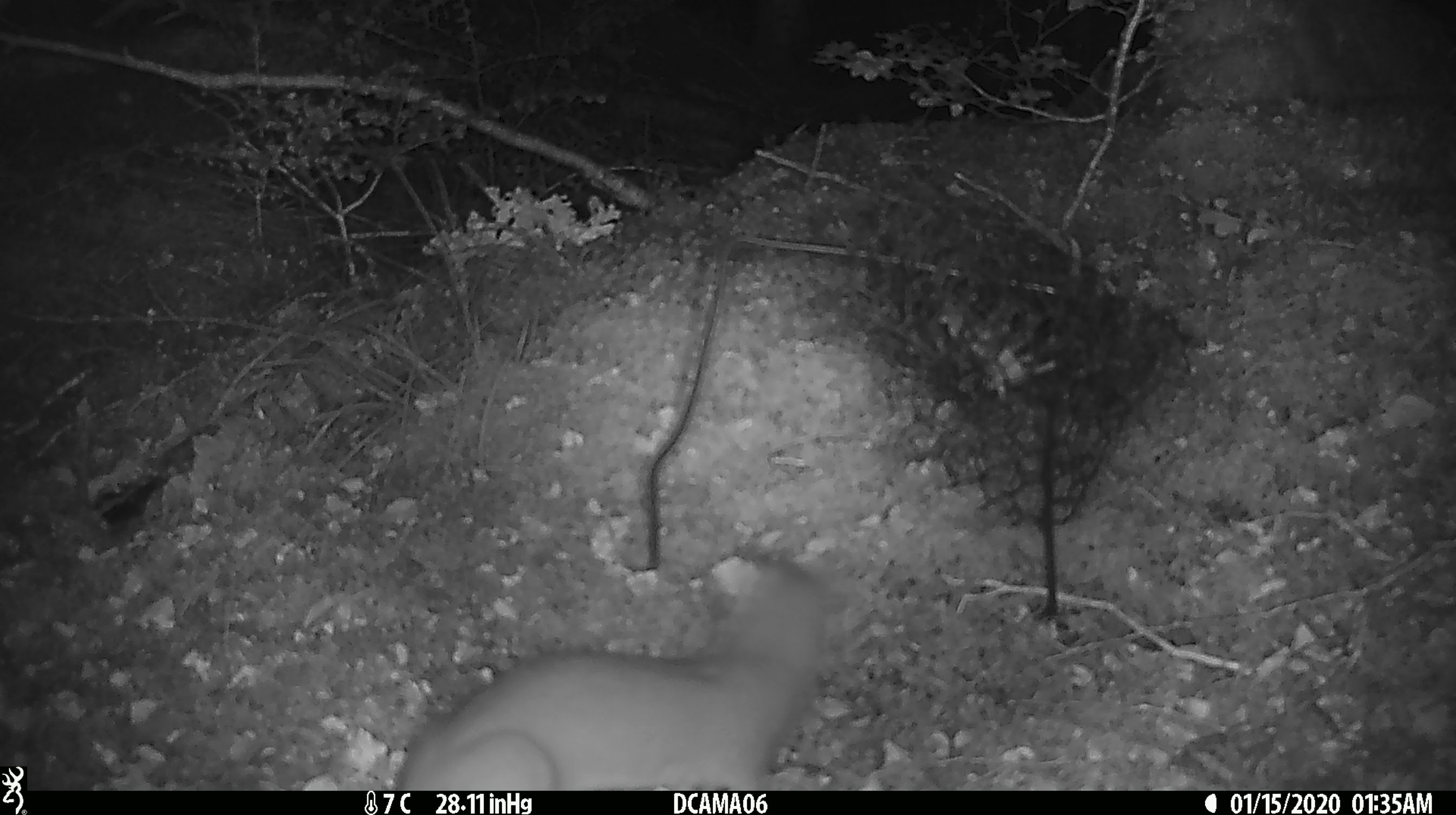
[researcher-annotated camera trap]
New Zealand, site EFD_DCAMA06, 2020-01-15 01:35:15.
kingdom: Animalia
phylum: Chordata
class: Mammalia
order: Carnivora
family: Mustelidae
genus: Mustela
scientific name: Mustela erminea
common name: stoat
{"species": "stoat (Mustela erminea)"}